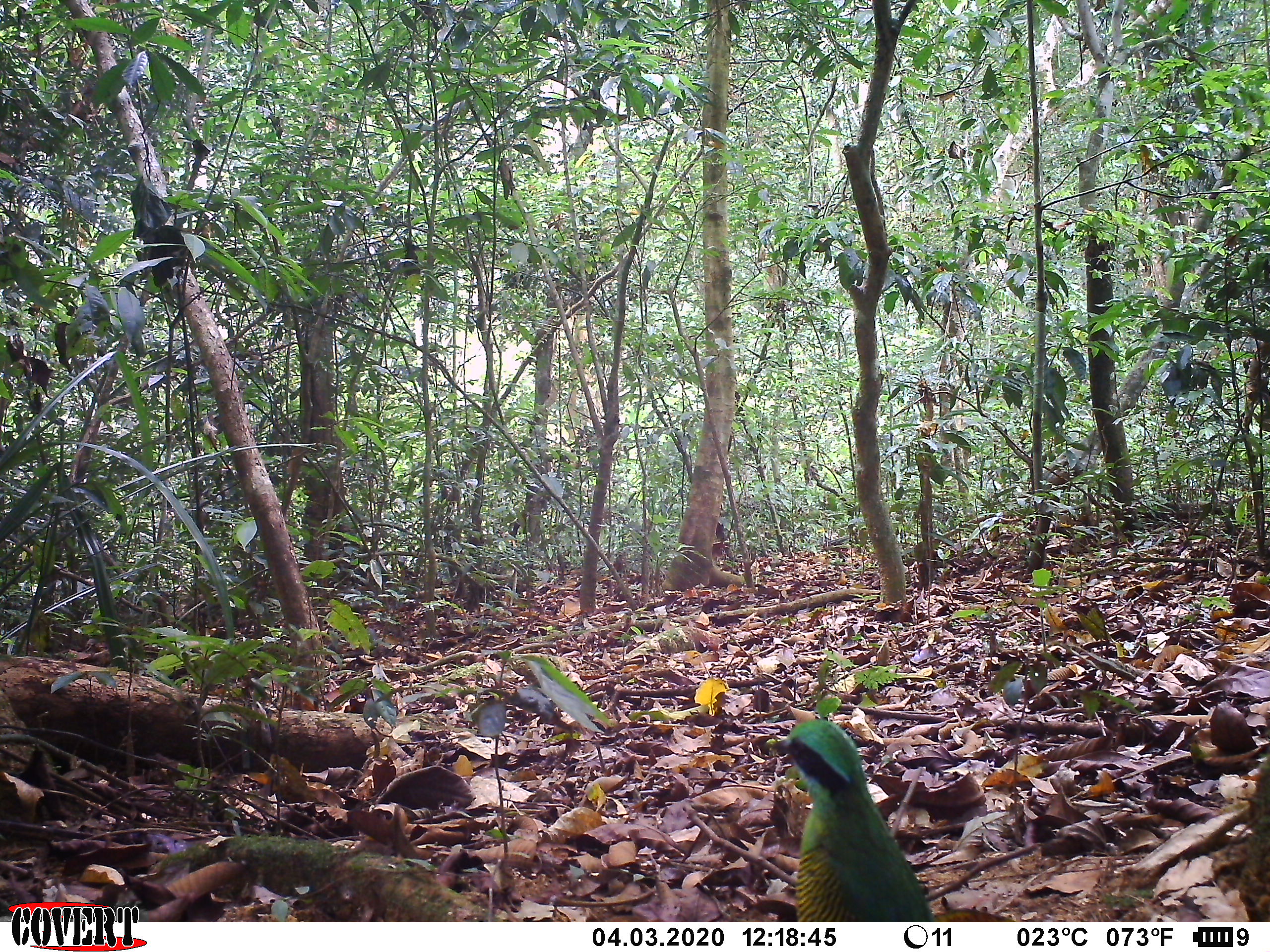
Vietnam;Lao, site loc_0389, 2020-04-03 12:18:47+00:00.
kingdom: Animalia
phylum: Chordata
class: Aves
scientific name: Aves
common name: bird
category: unidentified bird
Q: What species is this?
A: Unidentified bird (bird) (Aves).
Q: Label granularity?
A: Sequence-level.